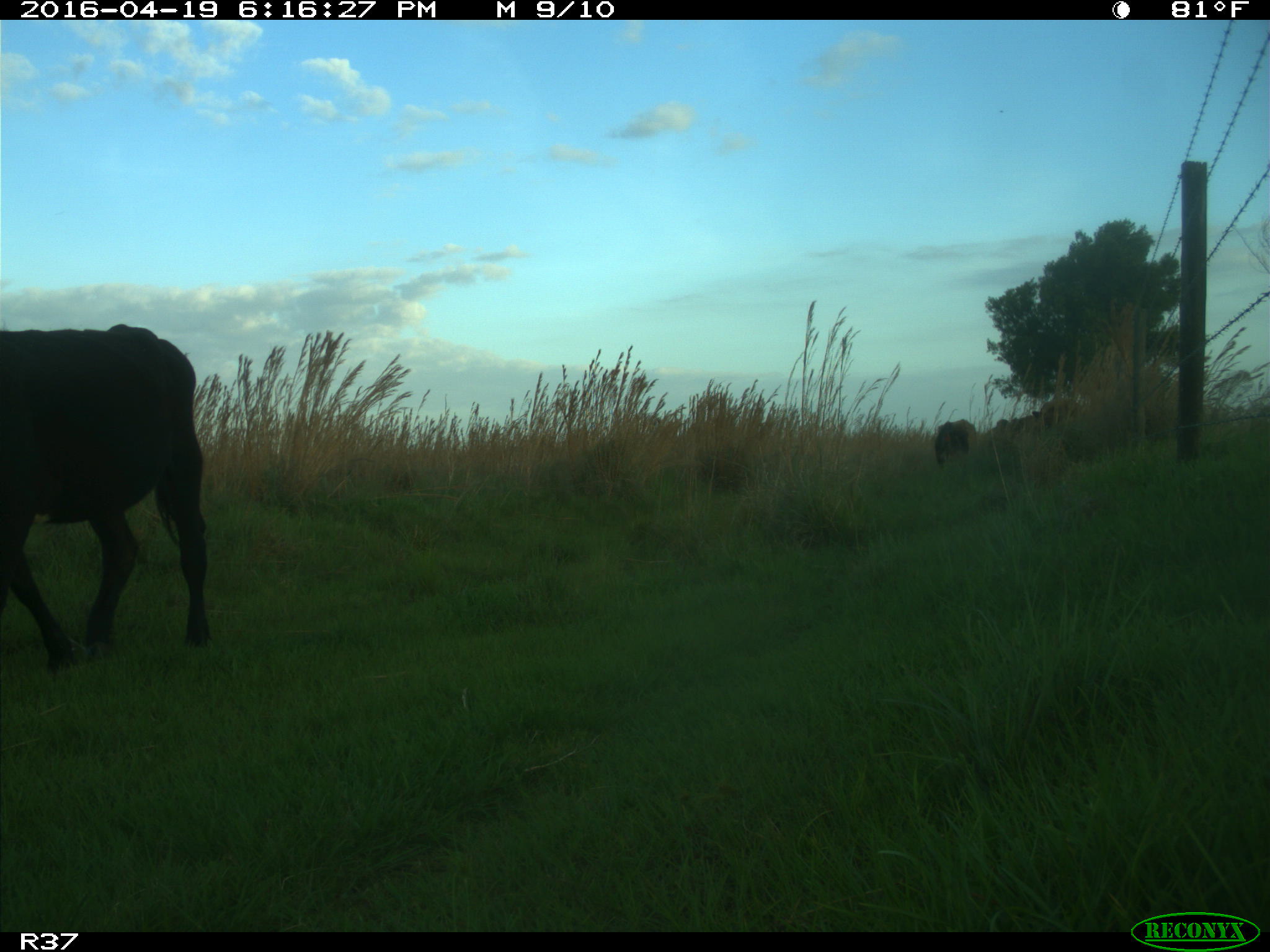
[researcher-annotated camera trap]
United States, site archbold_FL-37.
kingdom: Animalia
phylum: Chordata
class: Mammalia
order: Artiodactyla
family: Bovidae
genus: Bos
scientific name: Bos taurus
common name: domestic cow